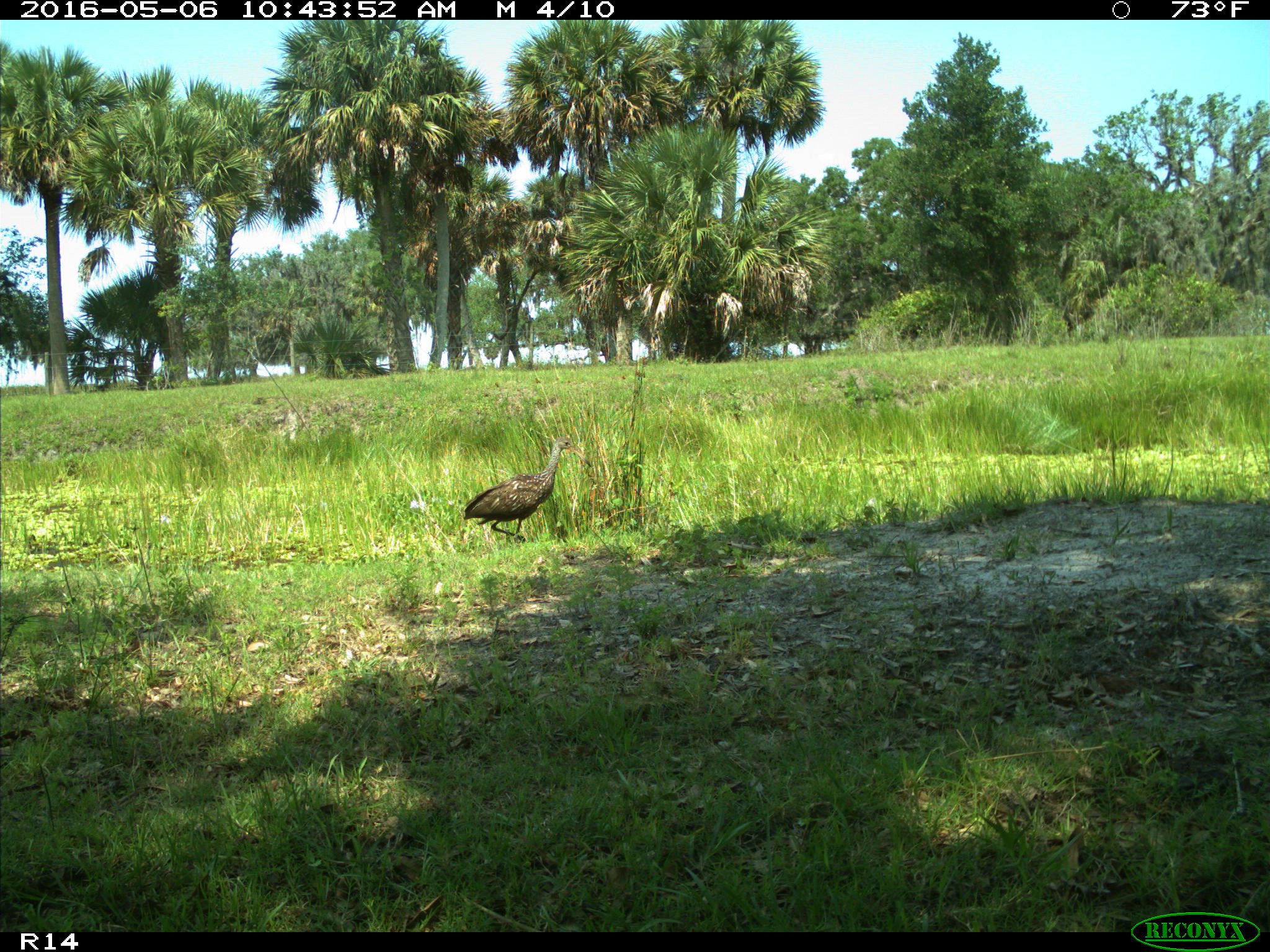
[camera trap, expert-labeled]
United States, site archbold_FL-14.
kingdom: Animalia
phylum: Chordata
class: Aves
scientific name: Aves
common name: birds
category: unidentified bird